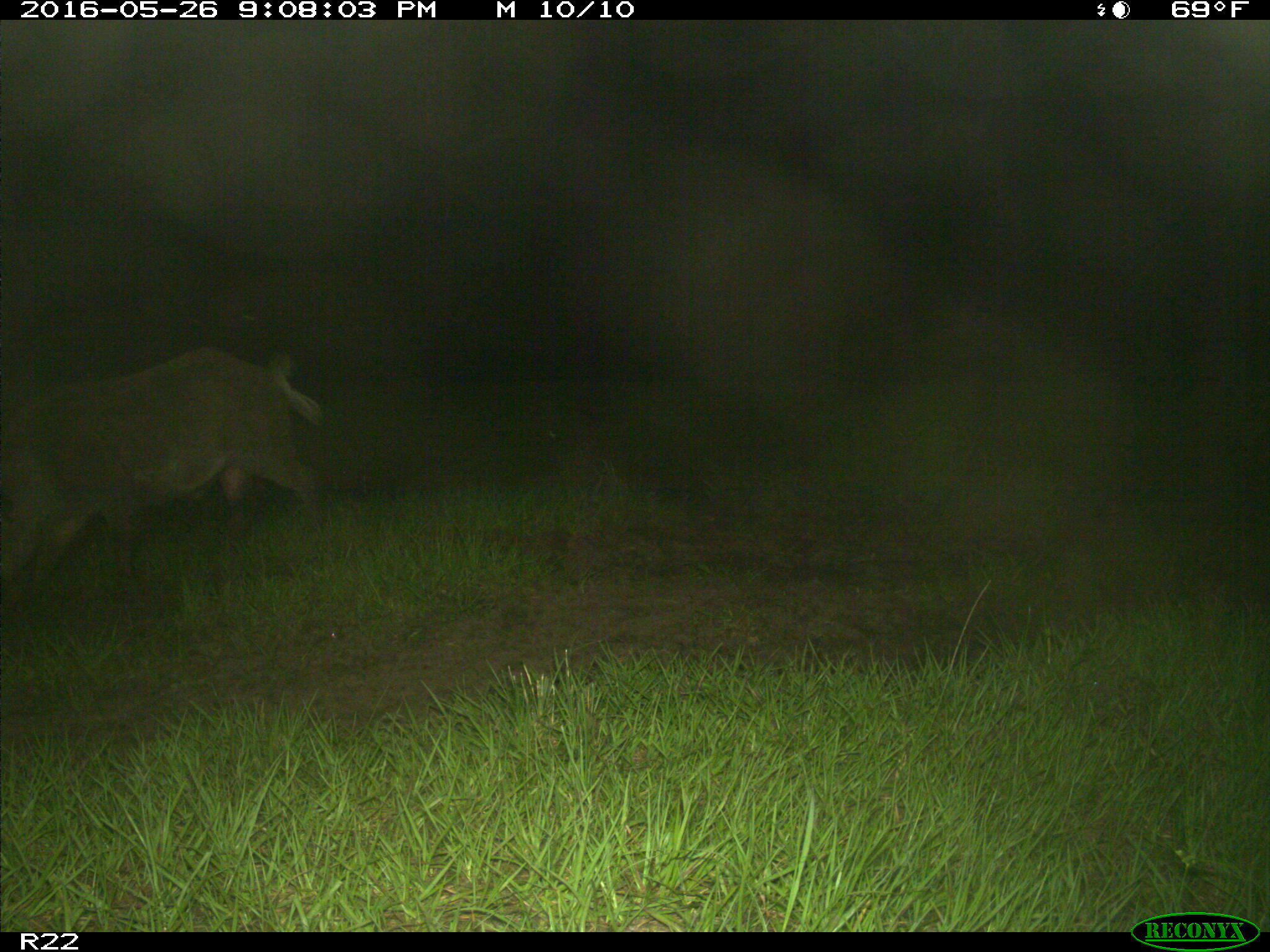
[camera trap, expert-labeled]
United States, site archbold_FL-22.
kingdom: Animalia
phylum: Chordata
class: Mammalia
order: Artiodactyla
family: Suidae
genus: Sus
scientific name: Sus scrofa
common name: wild boar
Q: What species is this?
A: Sus scrofa (wild boar).